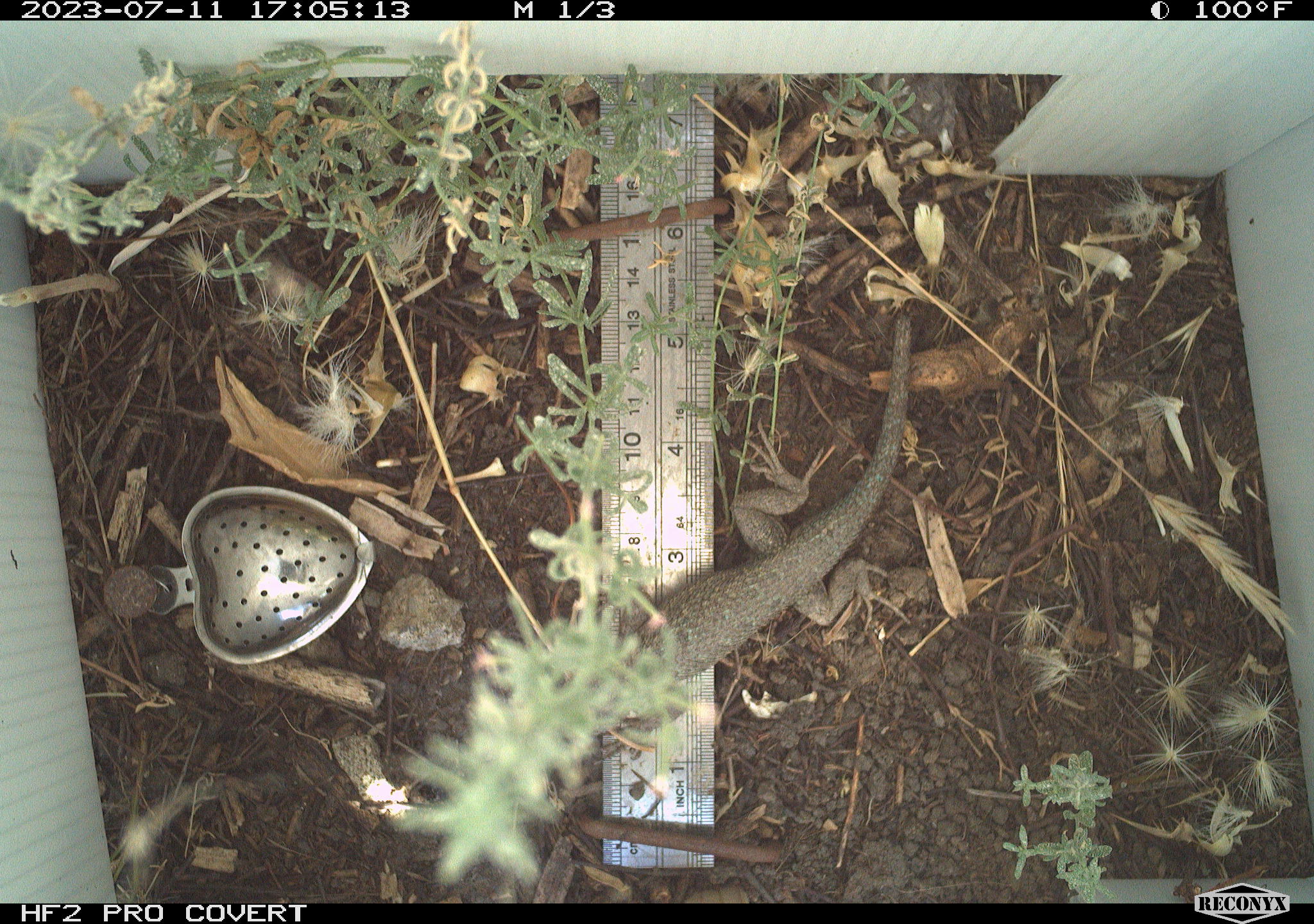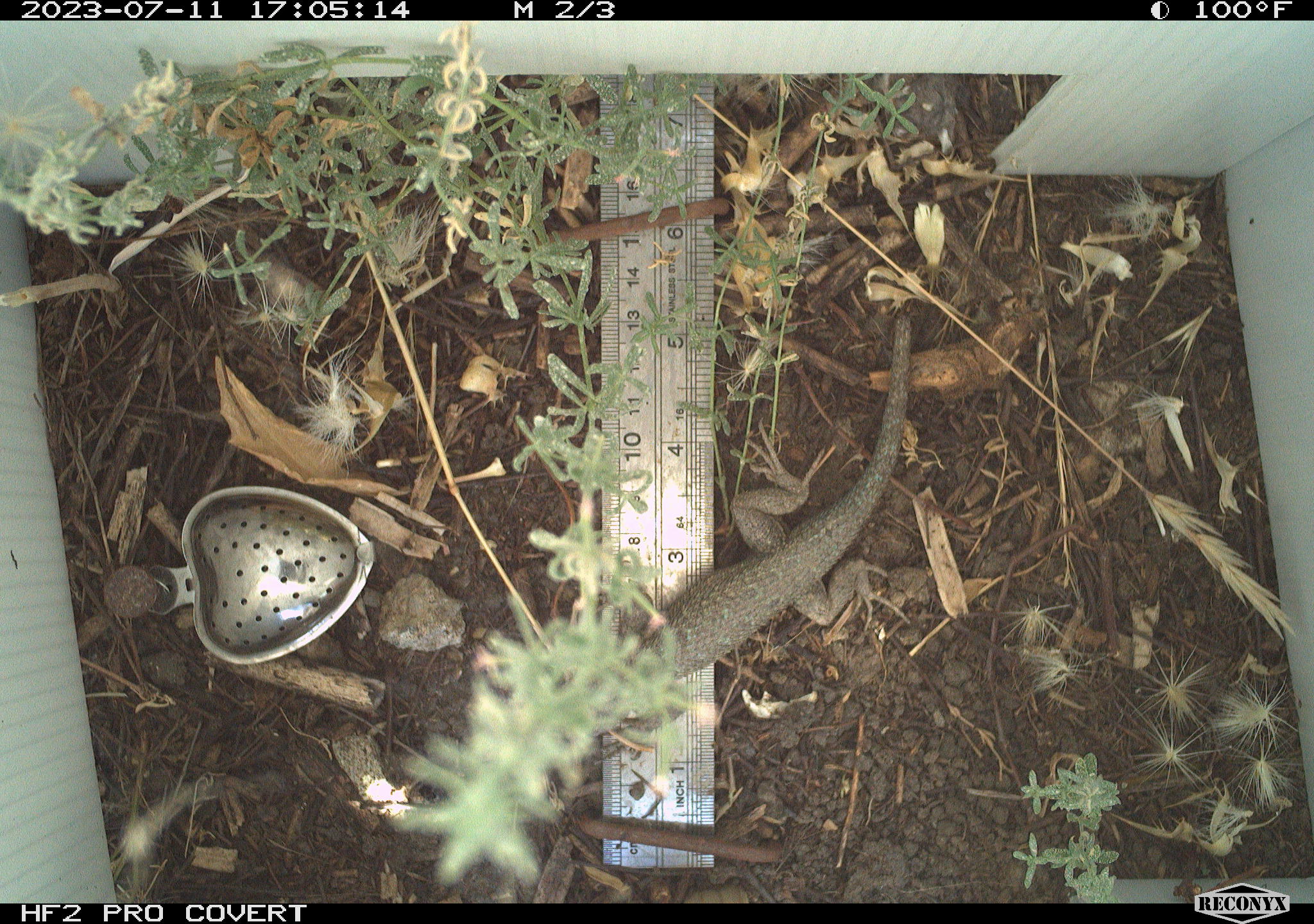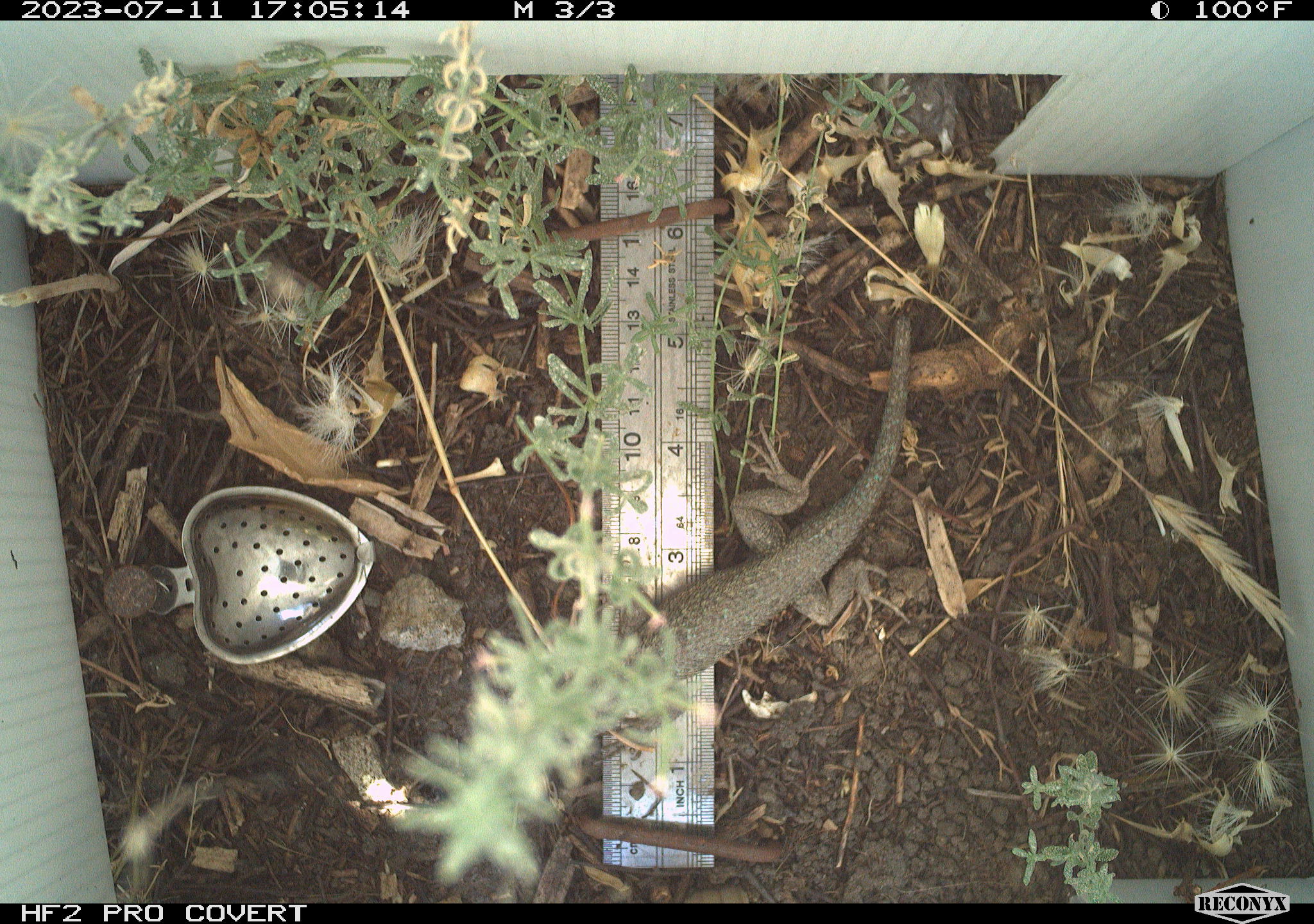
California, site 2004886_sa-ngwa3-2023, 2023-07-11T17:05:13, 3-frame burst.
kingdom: Animalia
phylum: Chordata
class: Reptilia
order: Squamata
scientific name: Squamata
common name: lizards and snakes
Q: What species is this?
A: Lizards and snakes (Squamata).